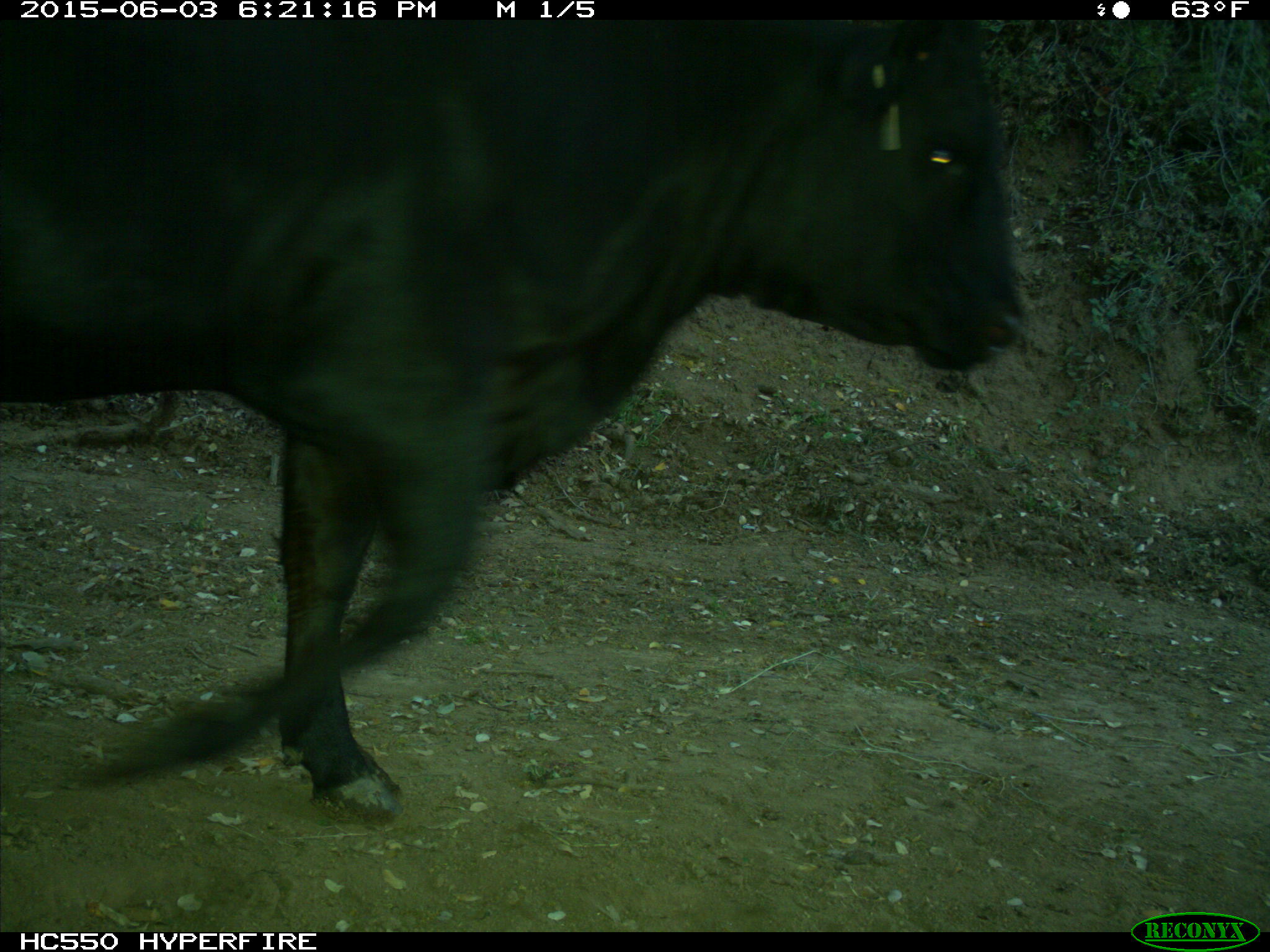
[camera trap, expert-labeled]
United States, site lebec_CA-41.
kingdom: Animalia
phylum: Chordata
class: Mammalia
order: Artiodactyla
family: Bovidae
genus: Bos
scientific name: Bos taurus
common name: domestic cow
Bos taurus (domestic cow).